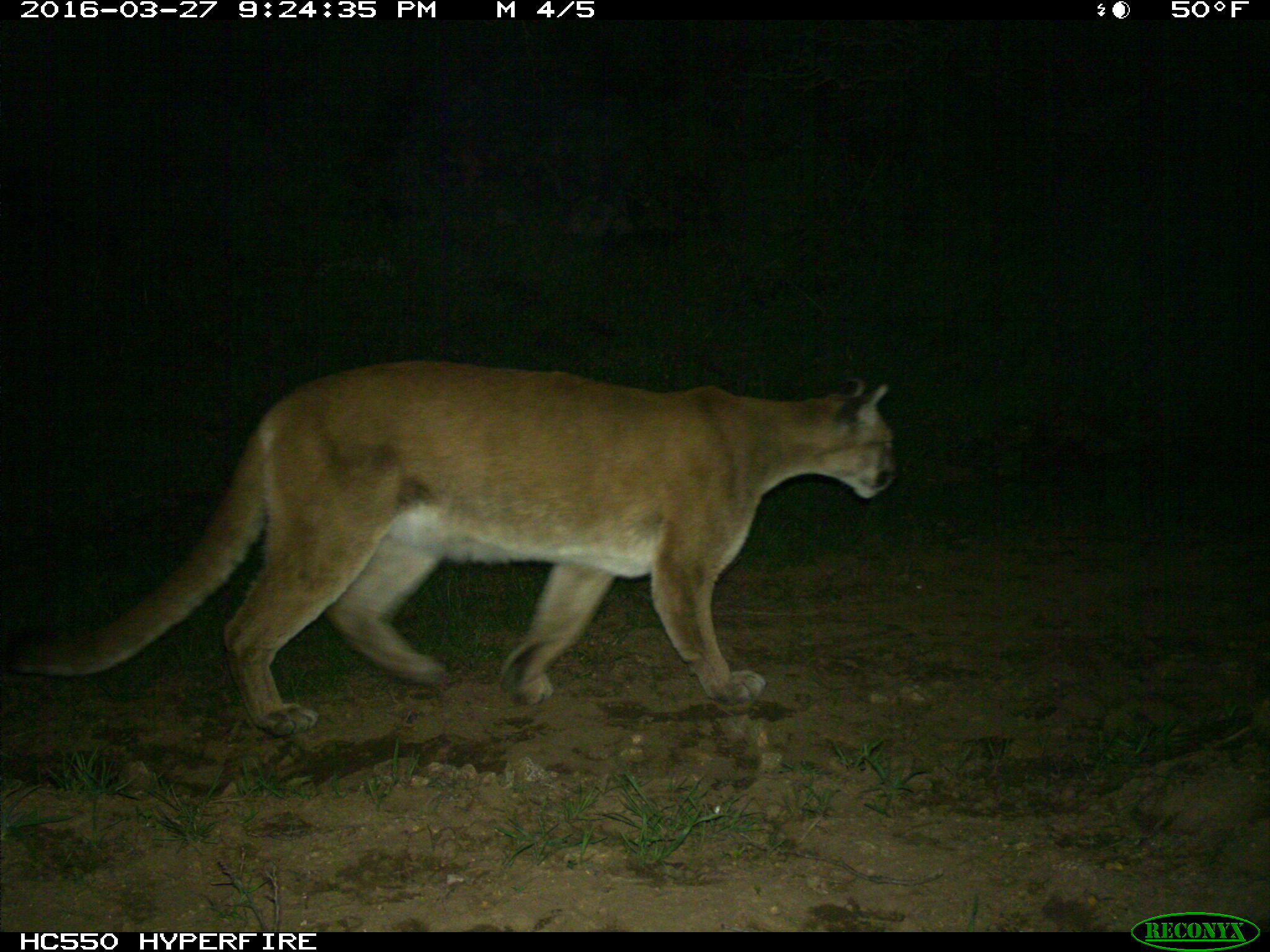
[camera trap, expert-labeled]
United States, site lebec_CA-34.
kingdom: Animalia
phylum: Chordata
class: Mammalia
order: Carnivora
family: Felidae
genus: Puma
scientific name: Puma concolor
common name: mountain lion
Puma concolor (mountain lion).